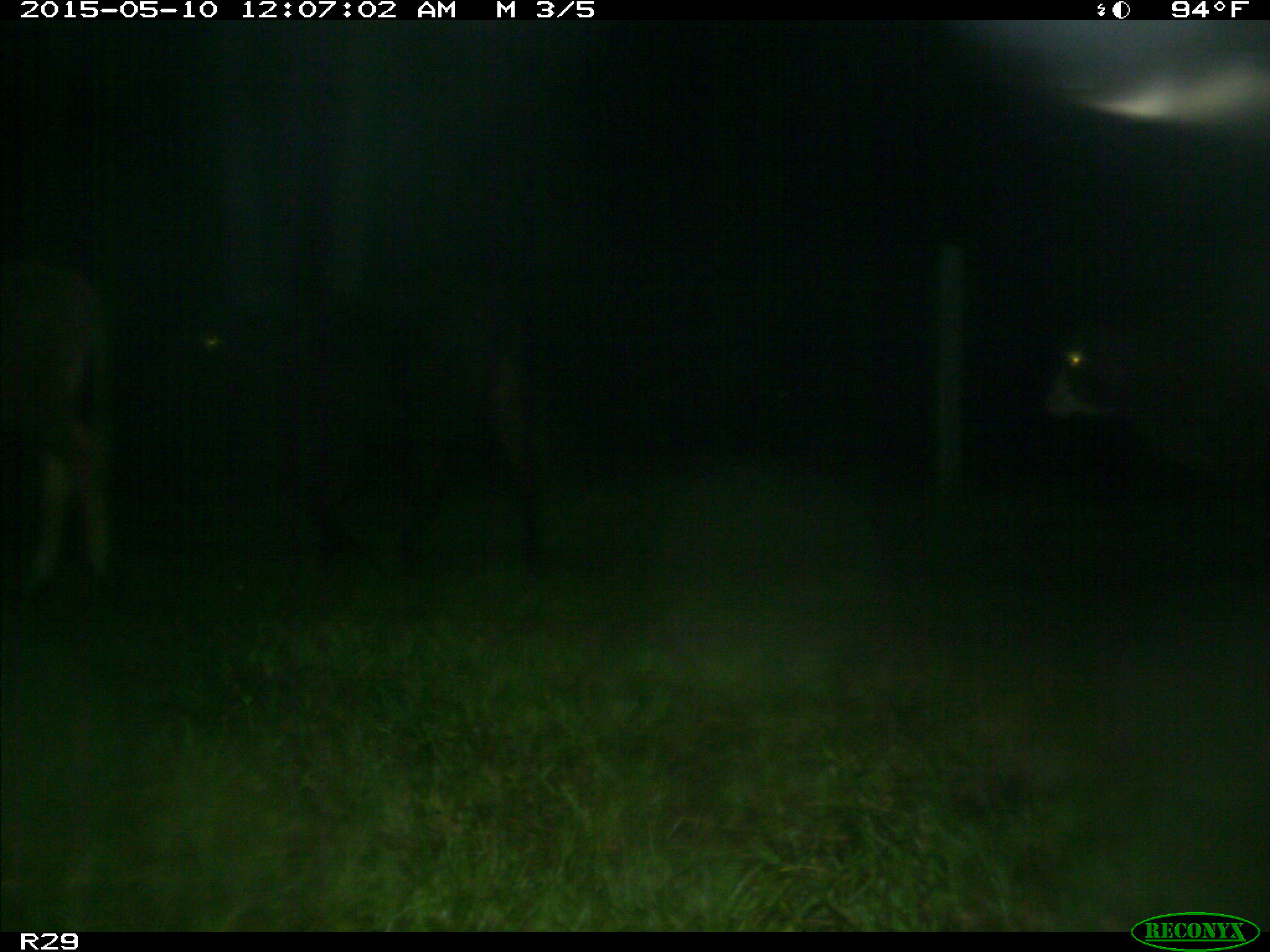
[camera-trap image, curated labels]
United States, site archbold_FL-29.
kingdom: Animalia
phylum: Chordata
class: Mammalia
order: Artiodactyla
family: Bovidae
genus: Bos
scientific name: Bos taurus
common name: domestic cow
Bos taurus (domestic cow).